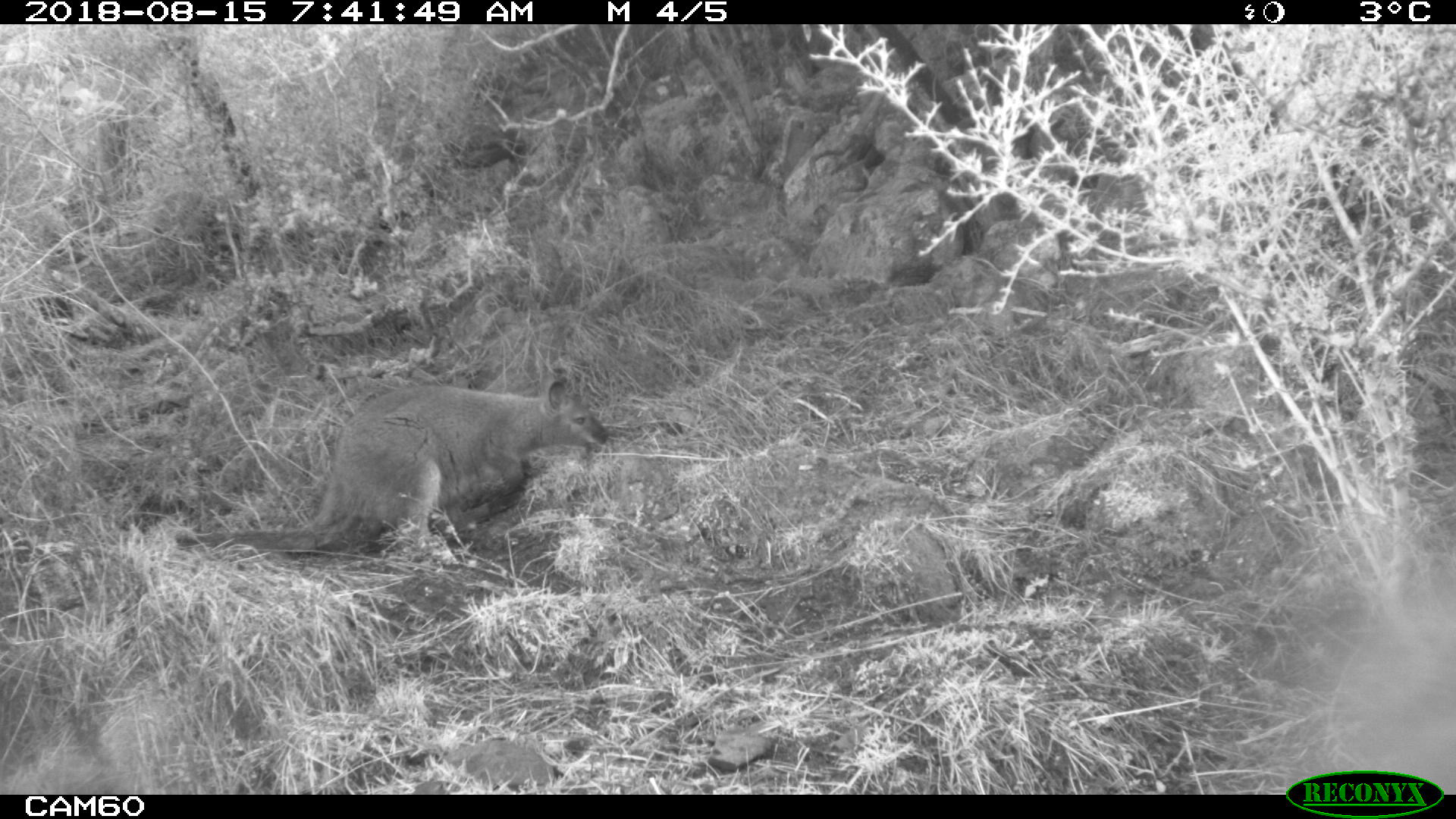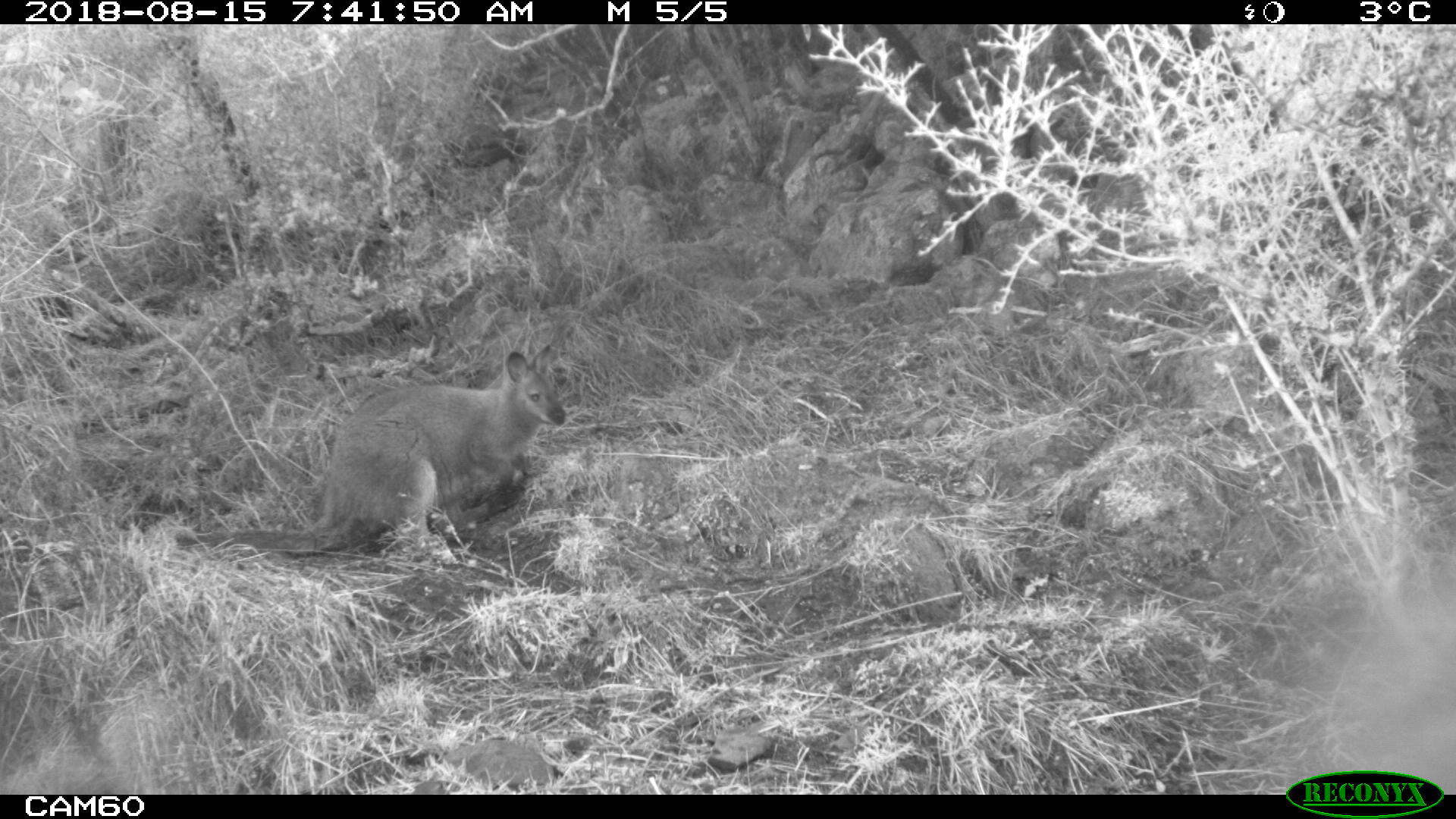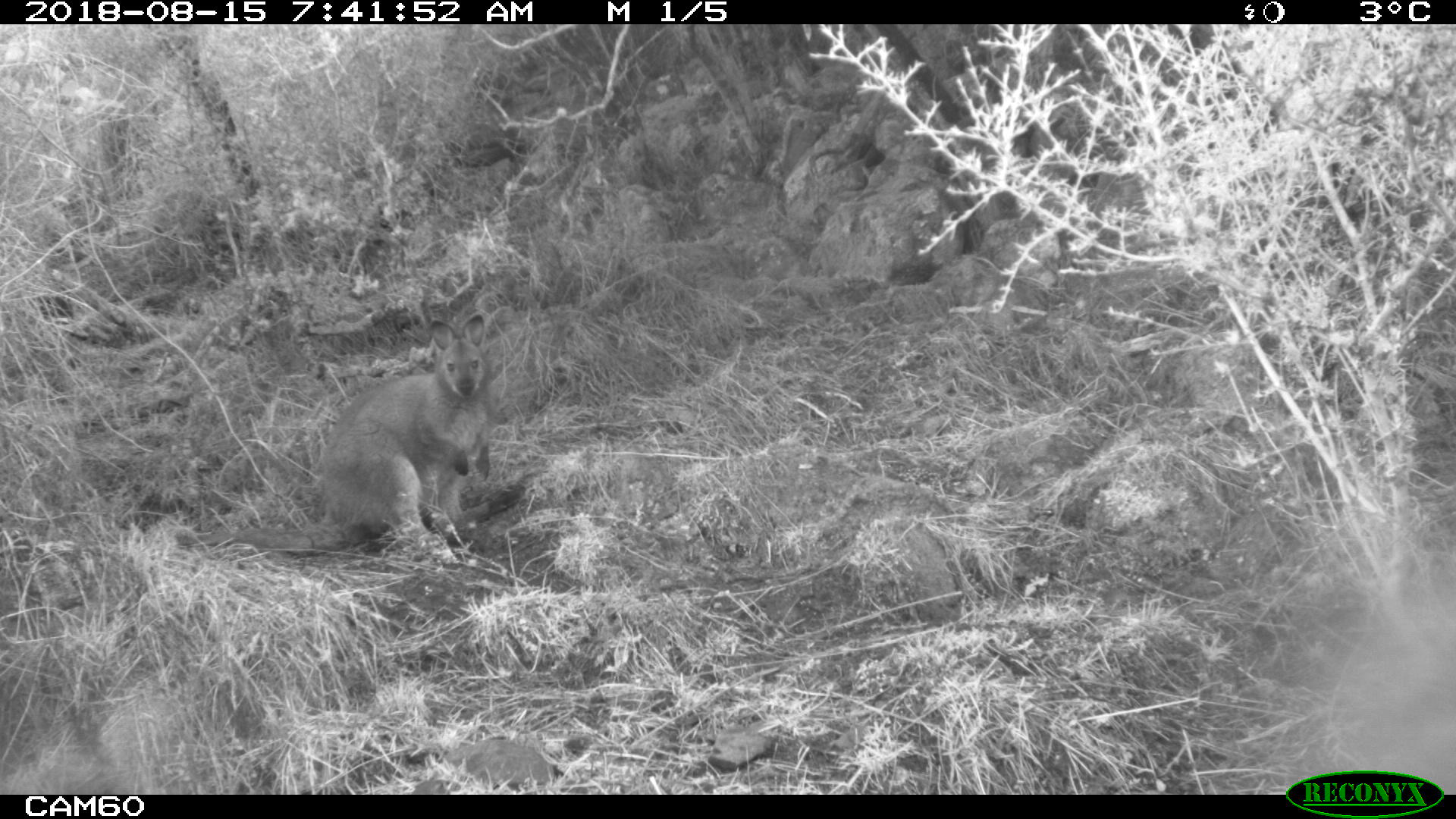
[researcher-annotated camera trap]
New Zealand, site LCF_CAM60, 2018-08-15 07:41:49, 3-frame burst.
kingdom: Animalia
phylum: Chordata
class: Mammalia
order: Diprotodontia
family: Macropodidae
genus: Notamacropus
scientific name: Notamacropus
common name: wallaby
Wallaby (Notamacropus).